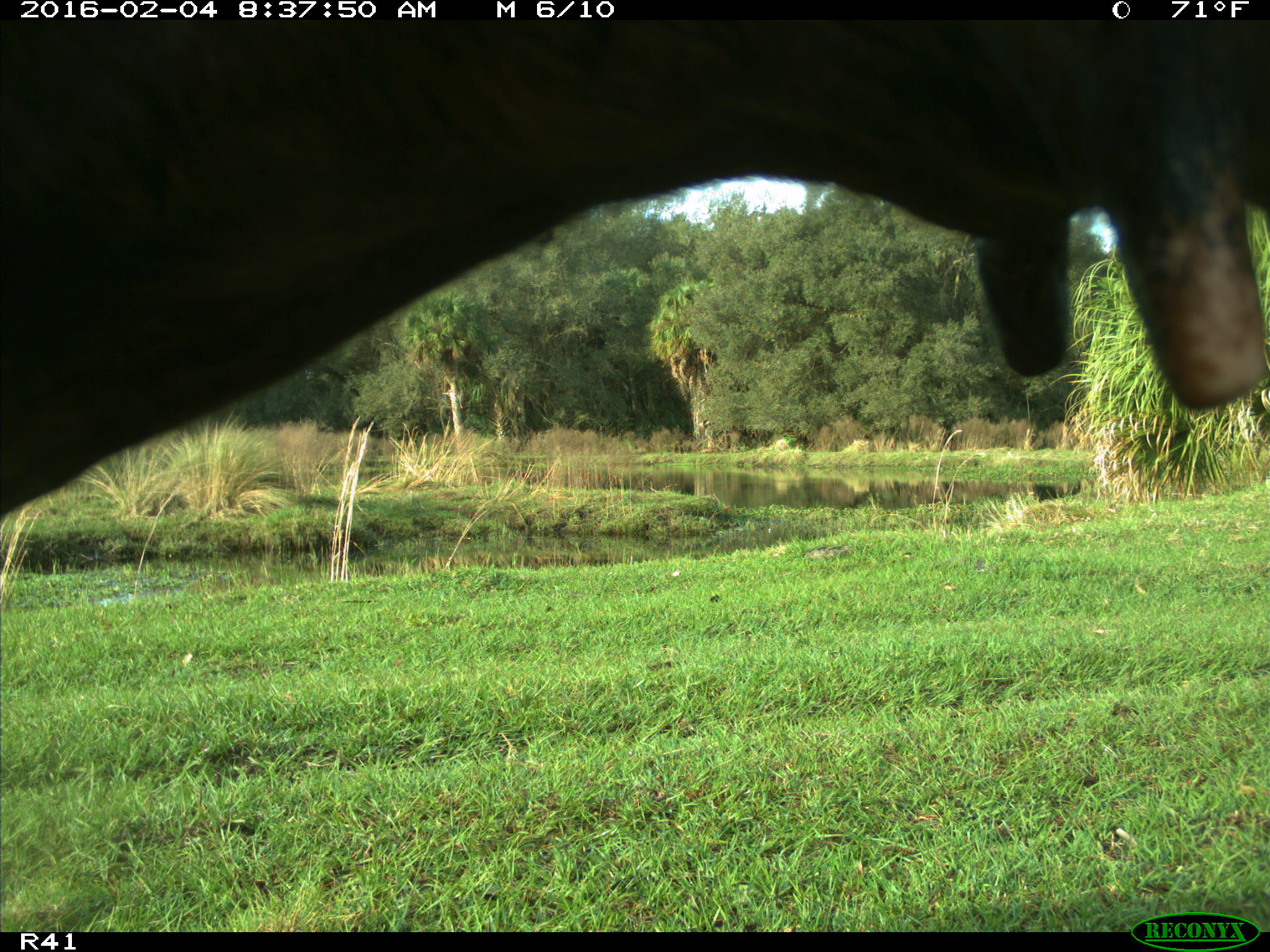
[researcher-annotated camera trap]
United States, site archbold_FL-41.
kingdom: Animalia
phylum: Chordata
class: Mammalia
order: Artiodactyla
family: Bovidae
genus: Bos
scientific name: Bos taurus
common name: domestic cow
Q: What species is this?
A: Bos taurus (domestic cow).